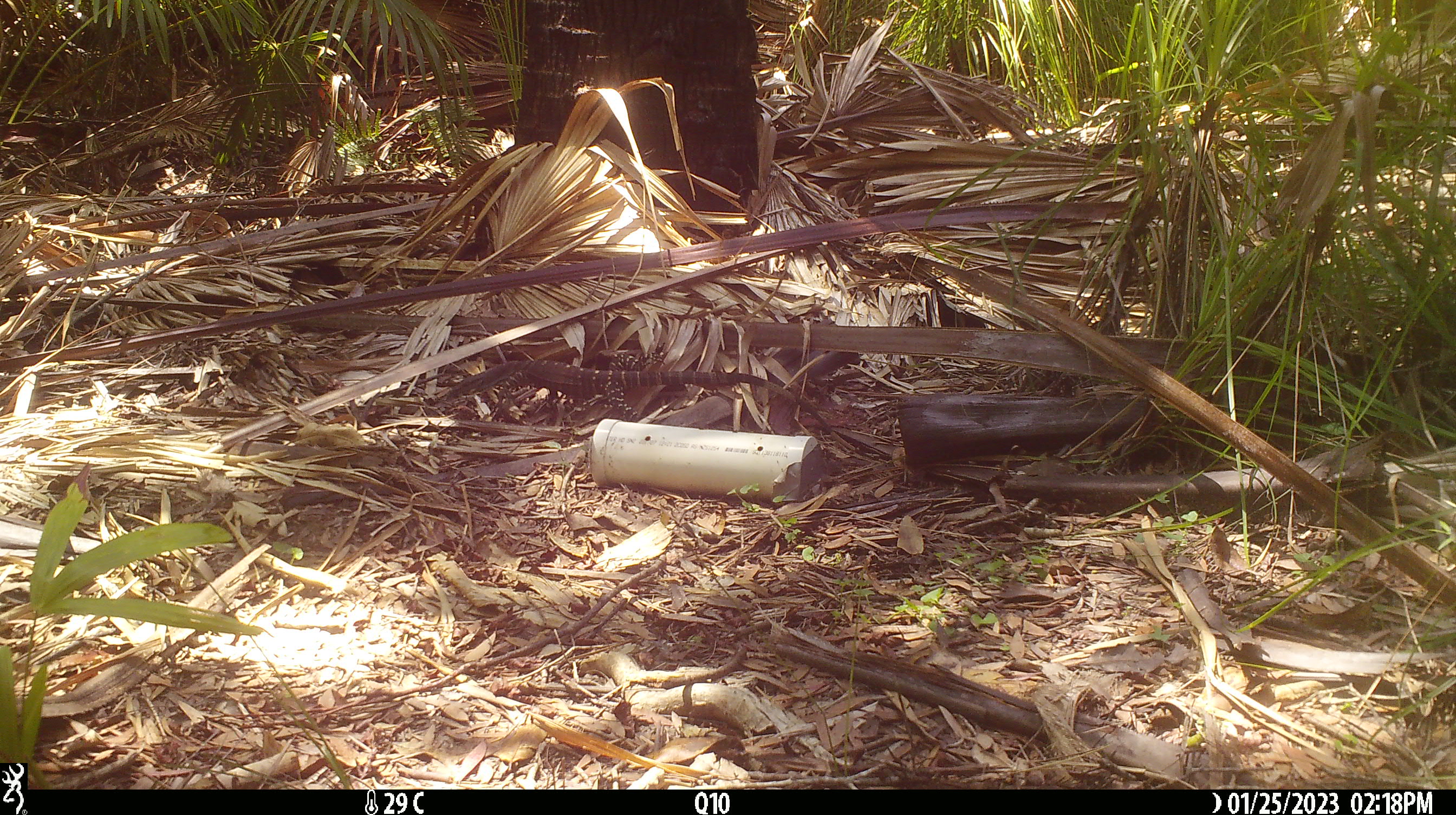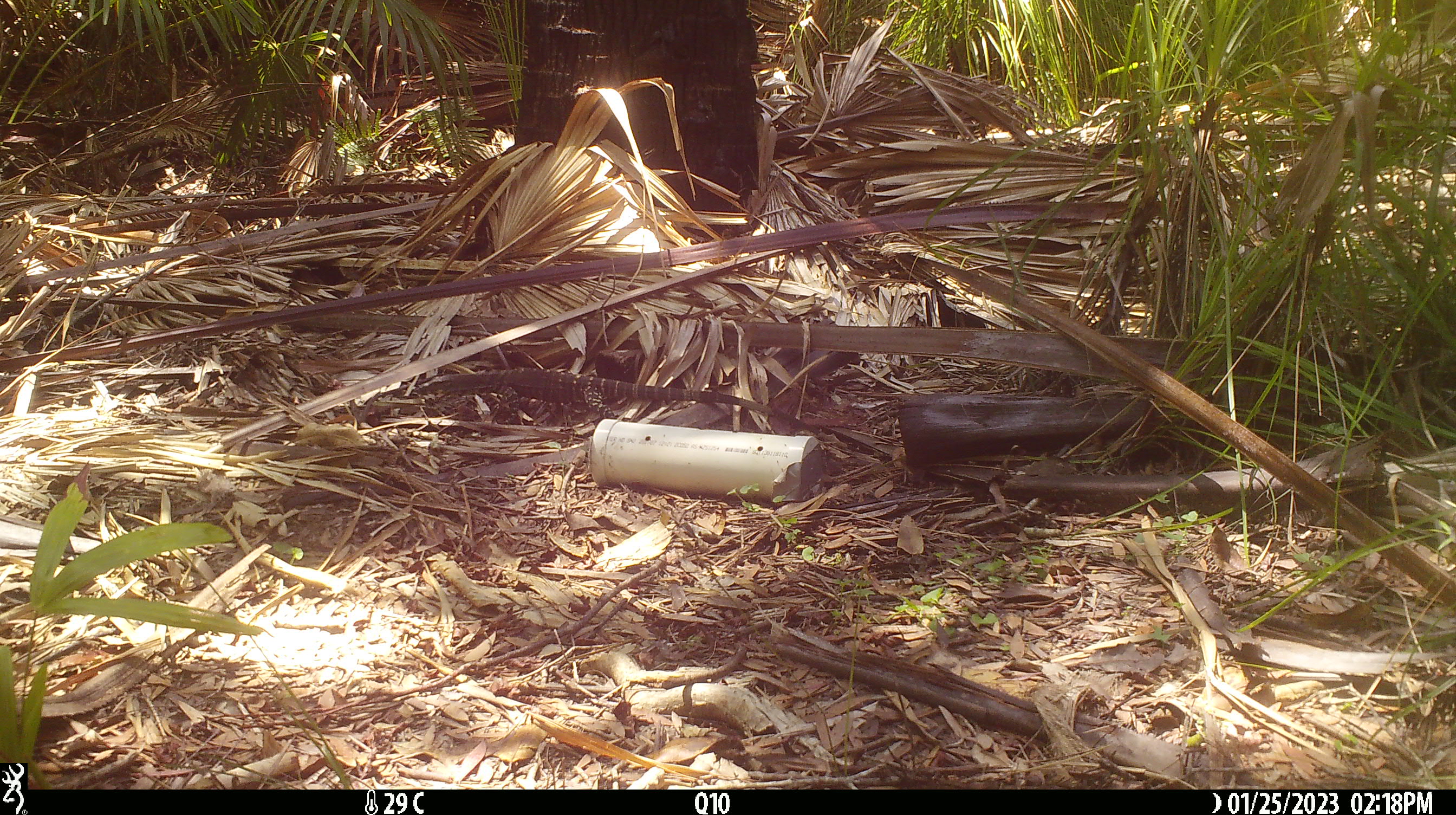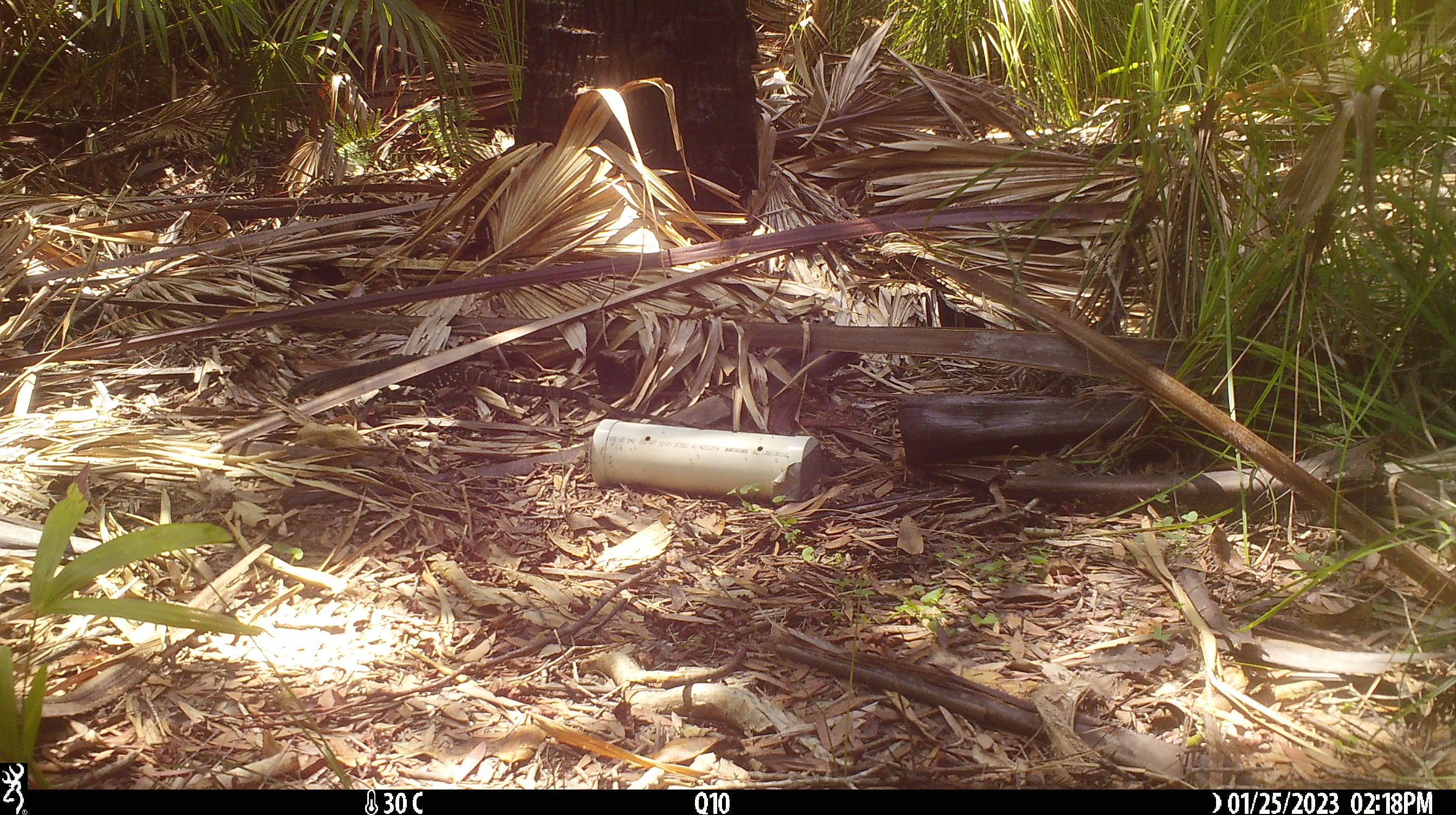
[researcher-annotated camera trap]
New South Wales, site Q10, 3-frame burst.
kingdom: Animalia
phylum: Chordata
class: Reptilia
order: Squamata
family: Varanidae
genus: Varanus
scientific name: Varanus varius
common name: lace monitor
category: goanna